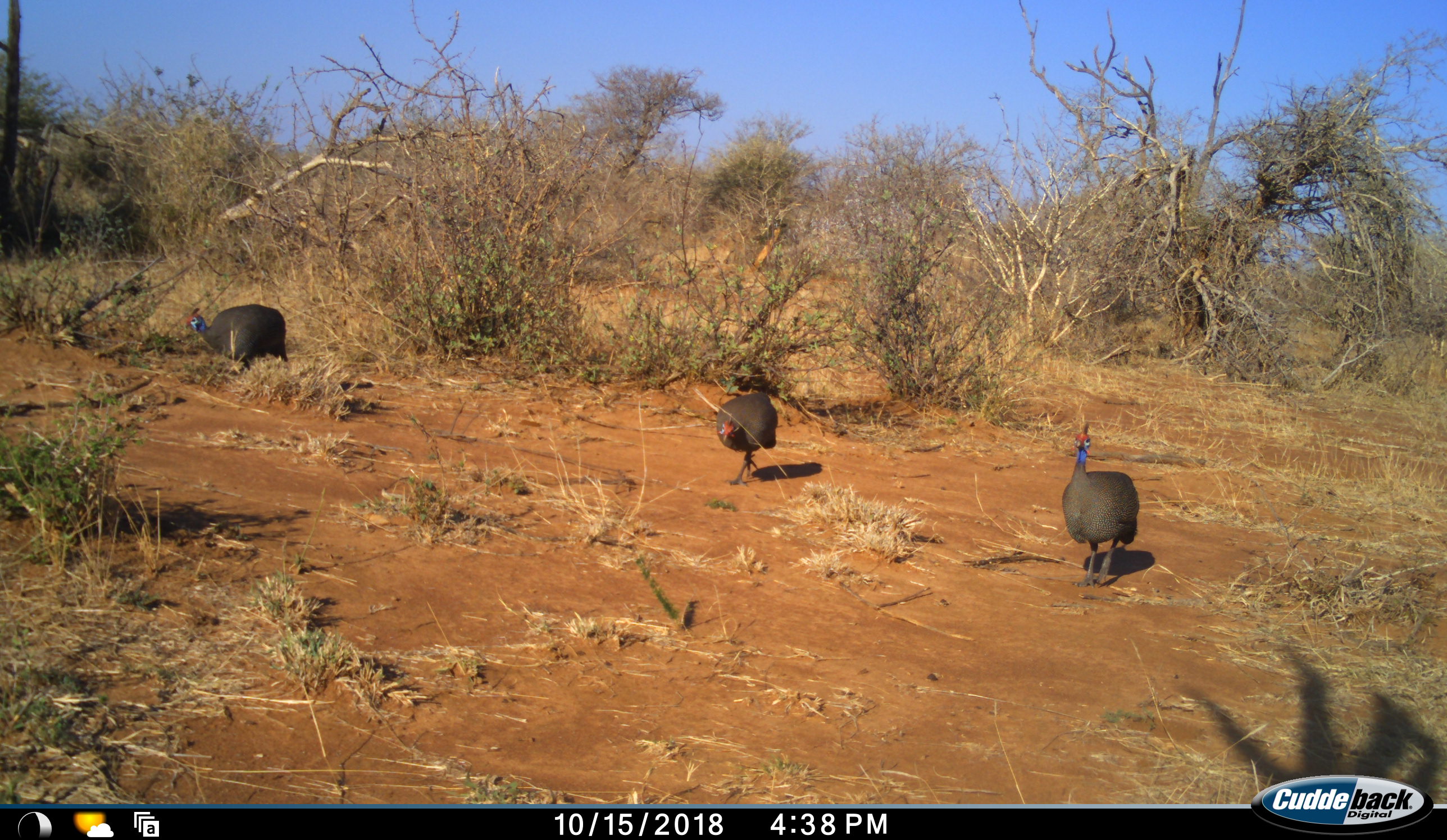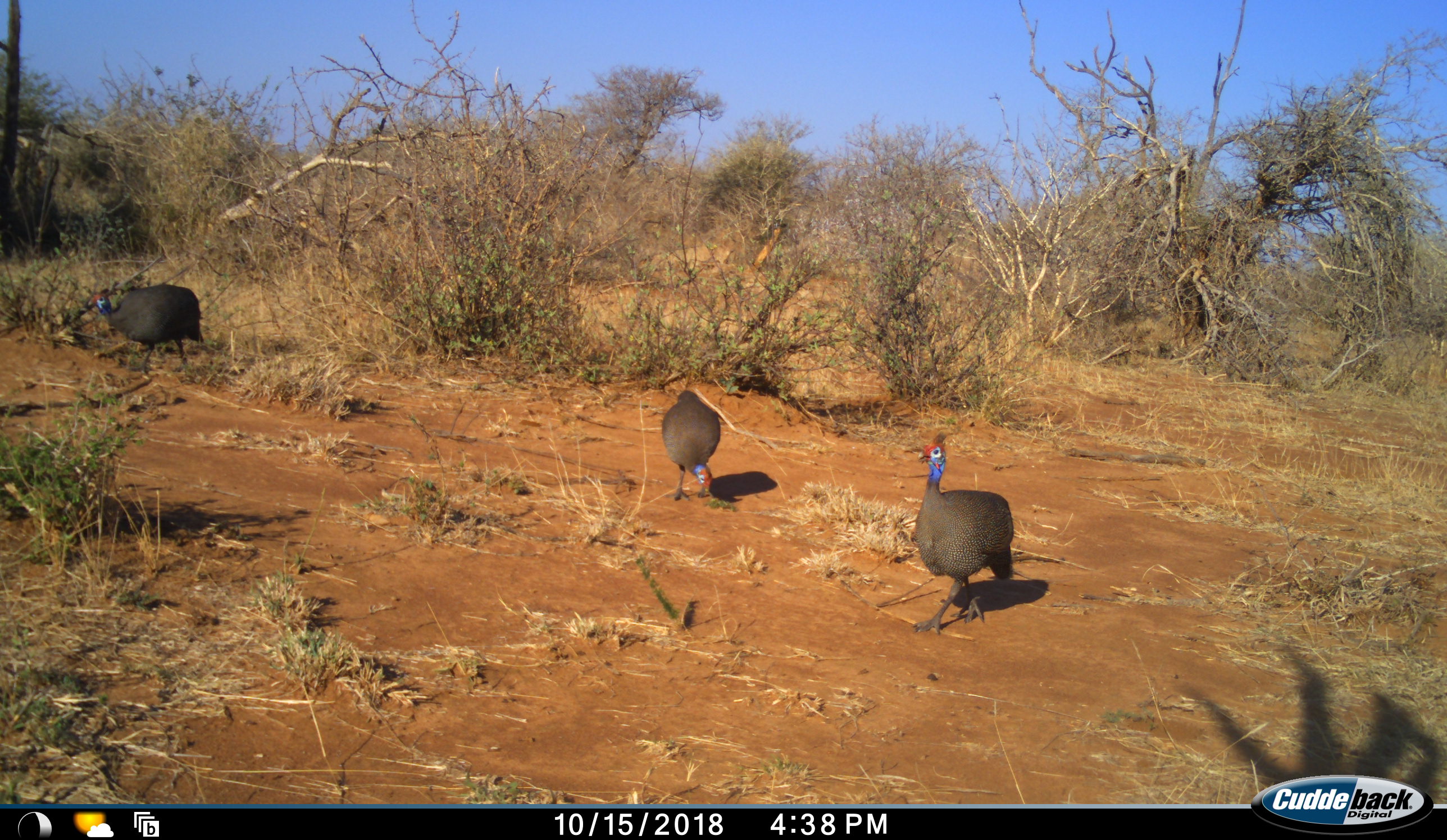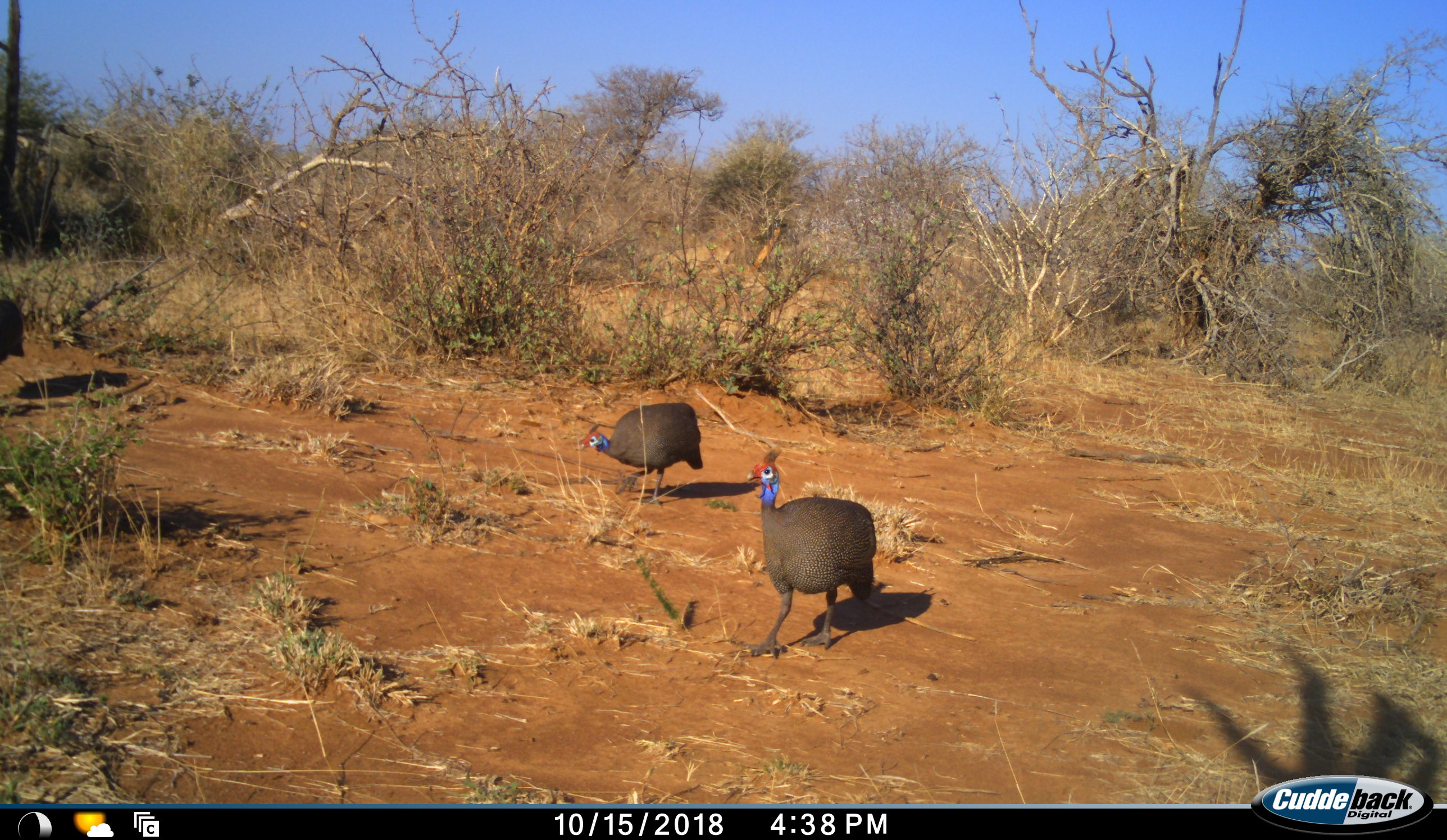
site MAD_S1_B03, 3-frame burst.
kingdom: Animalia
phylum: Chordata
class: Aves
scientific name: Aves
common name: bird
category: birdother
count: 3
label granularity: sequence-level